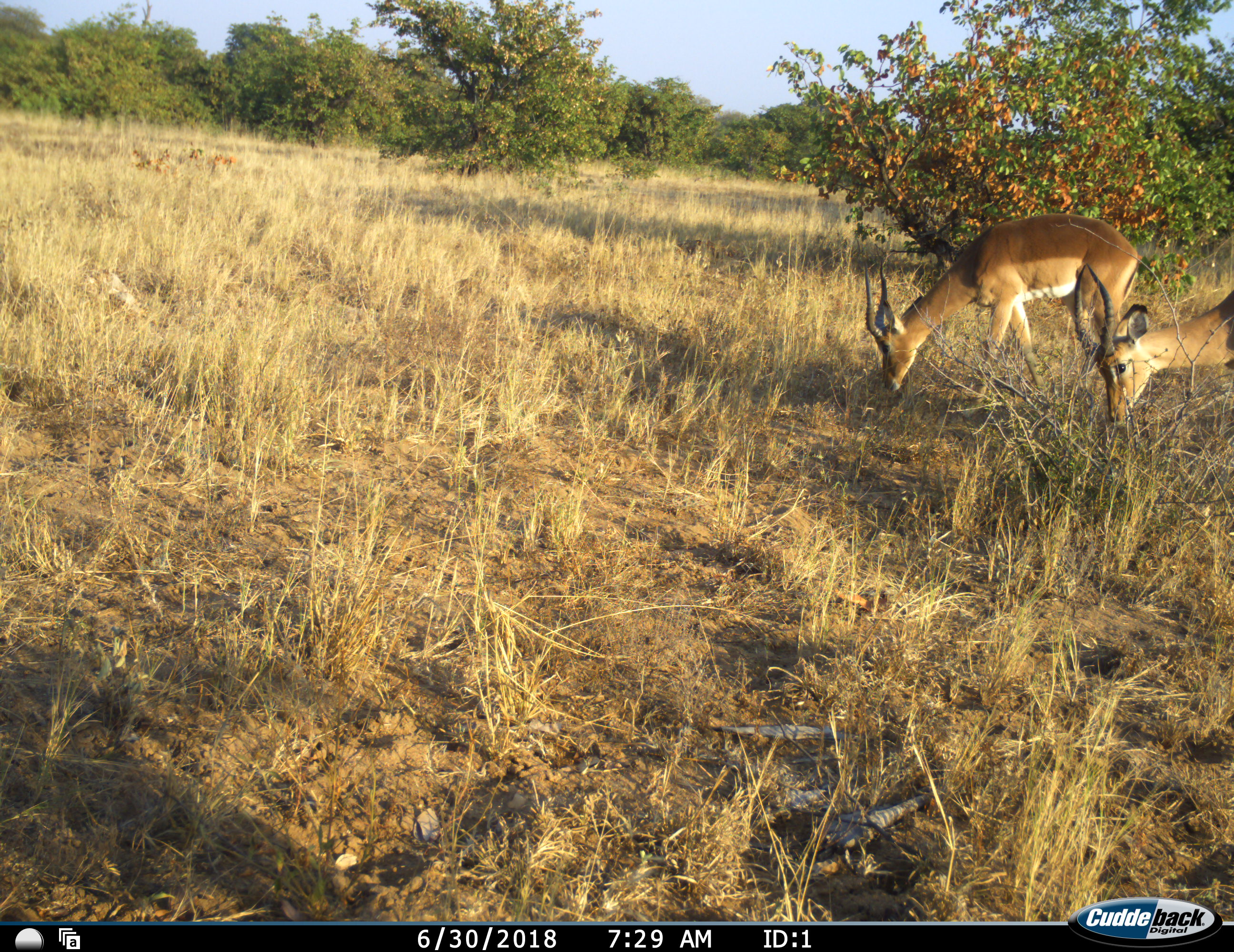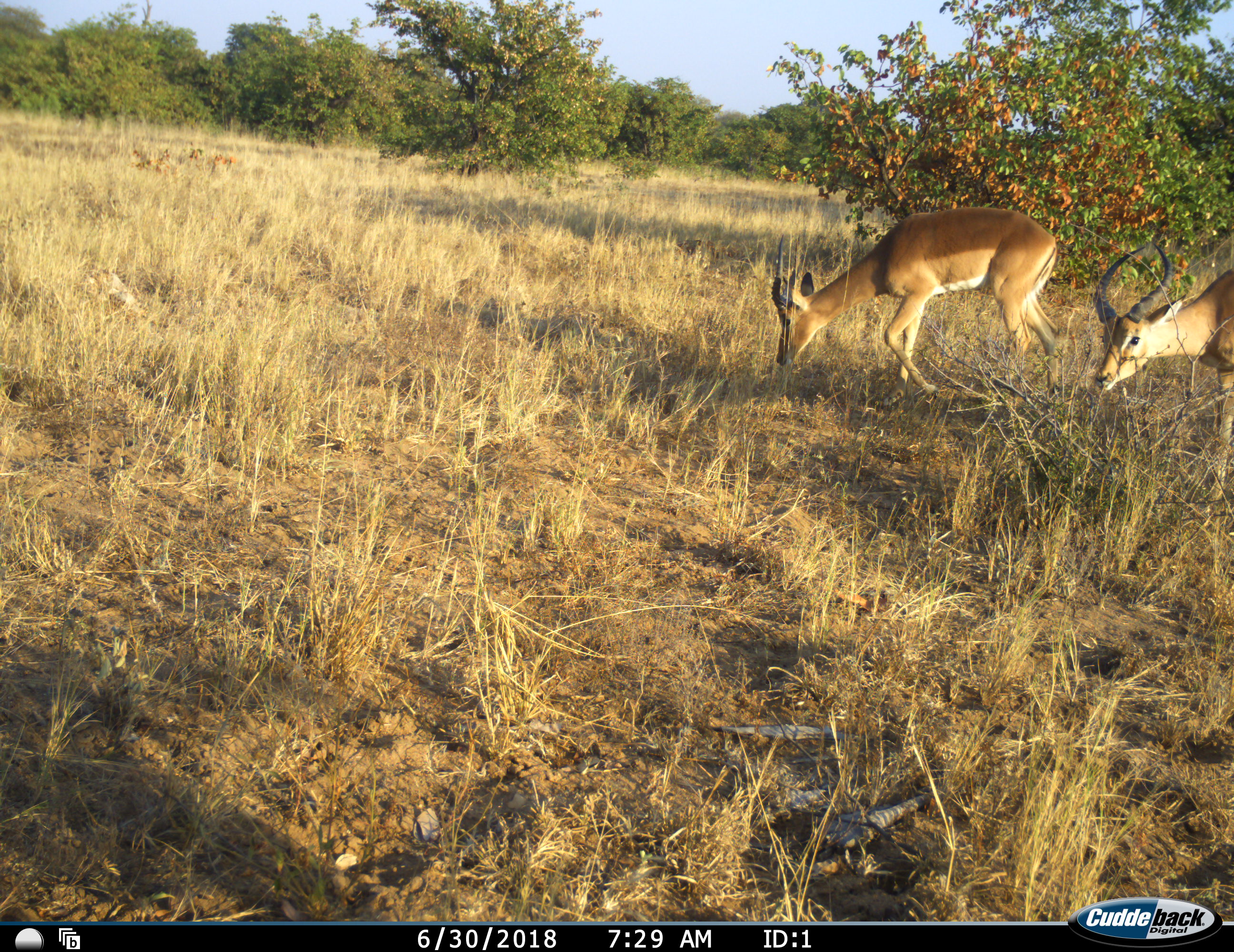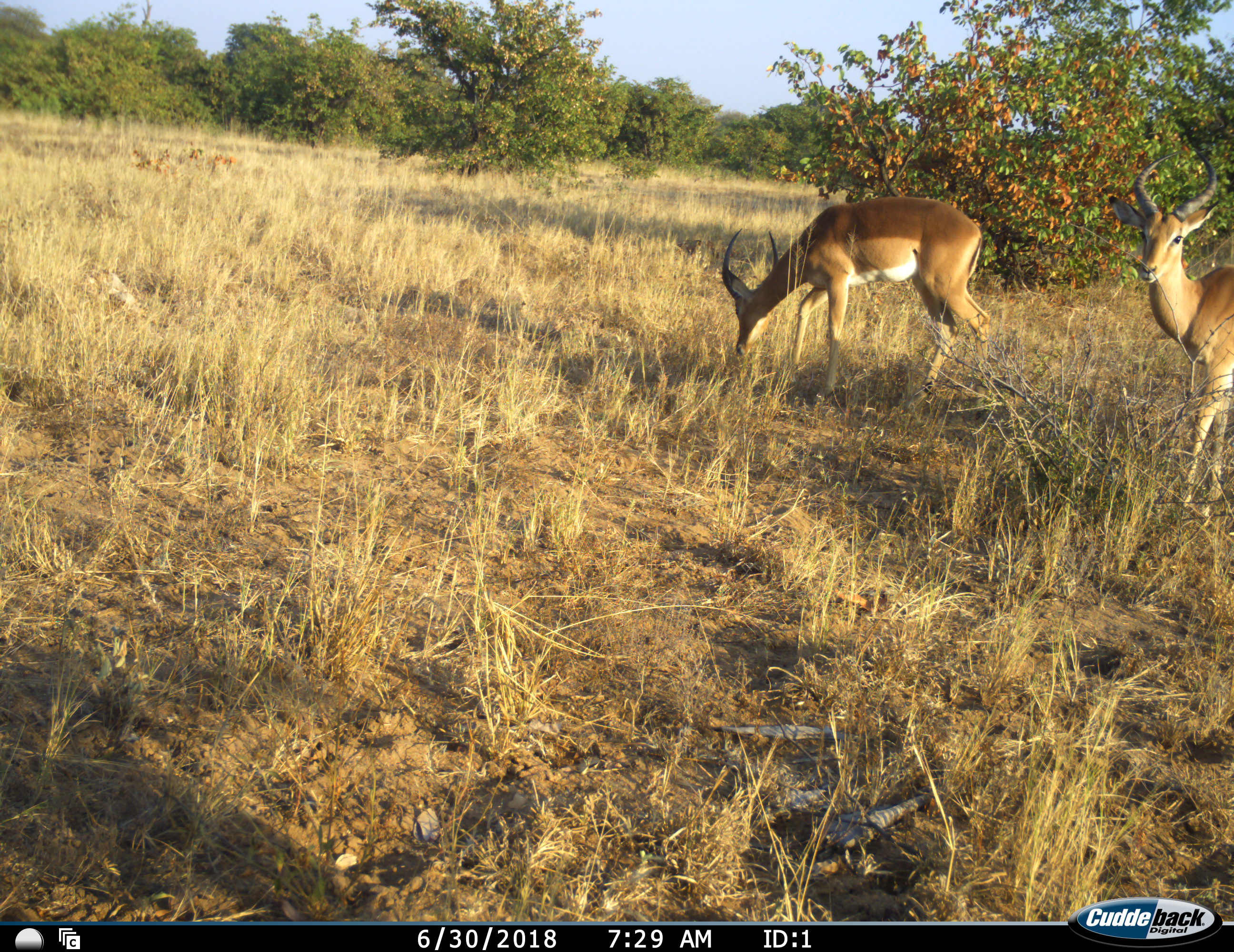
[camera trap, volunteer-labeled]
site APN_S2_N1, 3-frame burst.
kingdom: Animalia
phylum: Chordata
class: Mammalia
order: Artiodactyla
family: Bovidae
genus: Aepyceros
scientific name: Aepyceros melampus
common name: impala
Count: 2.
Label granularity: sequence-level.